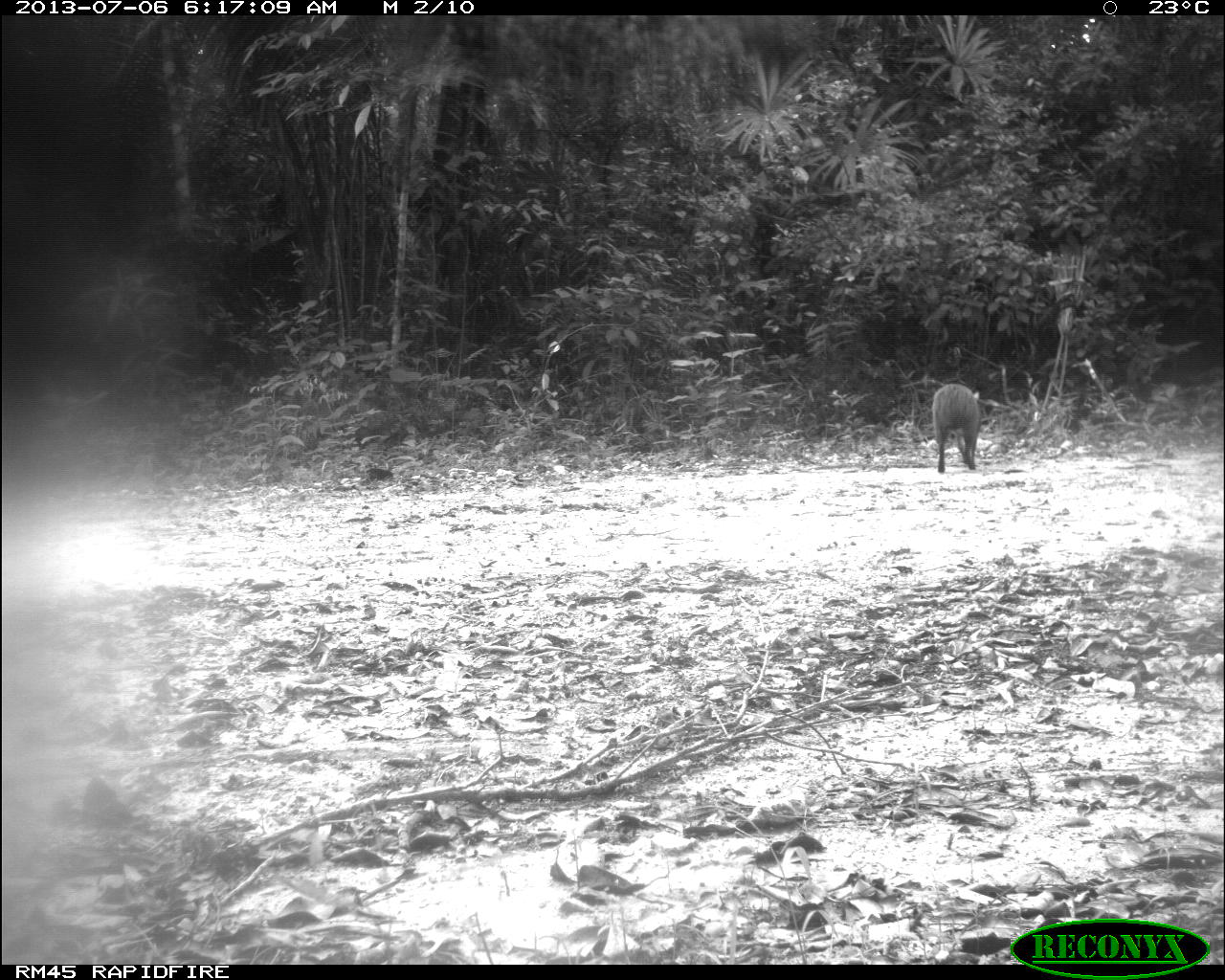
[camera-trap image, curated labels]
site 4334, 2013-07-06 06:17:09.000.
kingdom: Animalia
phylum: Chordata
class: Mammalia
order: Rodentia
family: Dasyproctidae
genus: Dasyprocta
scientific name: Dasyprocta punctata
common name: central american agouti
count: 1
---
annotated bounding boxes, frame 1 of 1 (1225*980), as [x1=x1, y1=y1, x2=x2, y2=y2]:
dasyprocta punctata: [x1=931, y1=383, x2=983, y2=474]